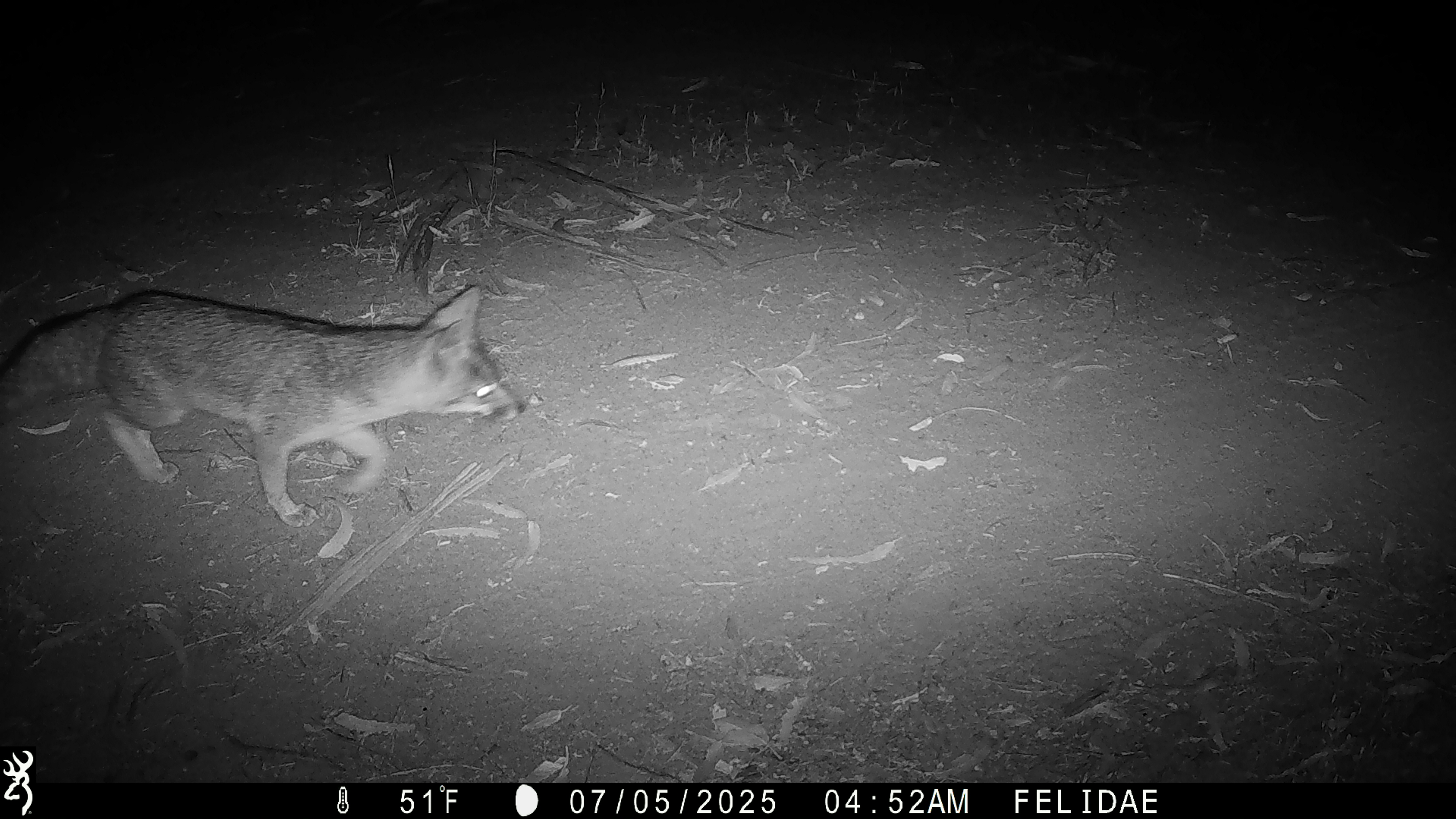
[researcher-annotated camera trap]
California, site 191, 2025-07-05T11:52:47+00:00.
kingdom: Animalia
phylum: Chordata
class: Mammalia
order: Carnivora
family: Canidae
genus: Urocyon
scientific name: Urocyon cinereoargenteus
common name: gray fox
Gray fox (Urocyon cinereoargenteus).